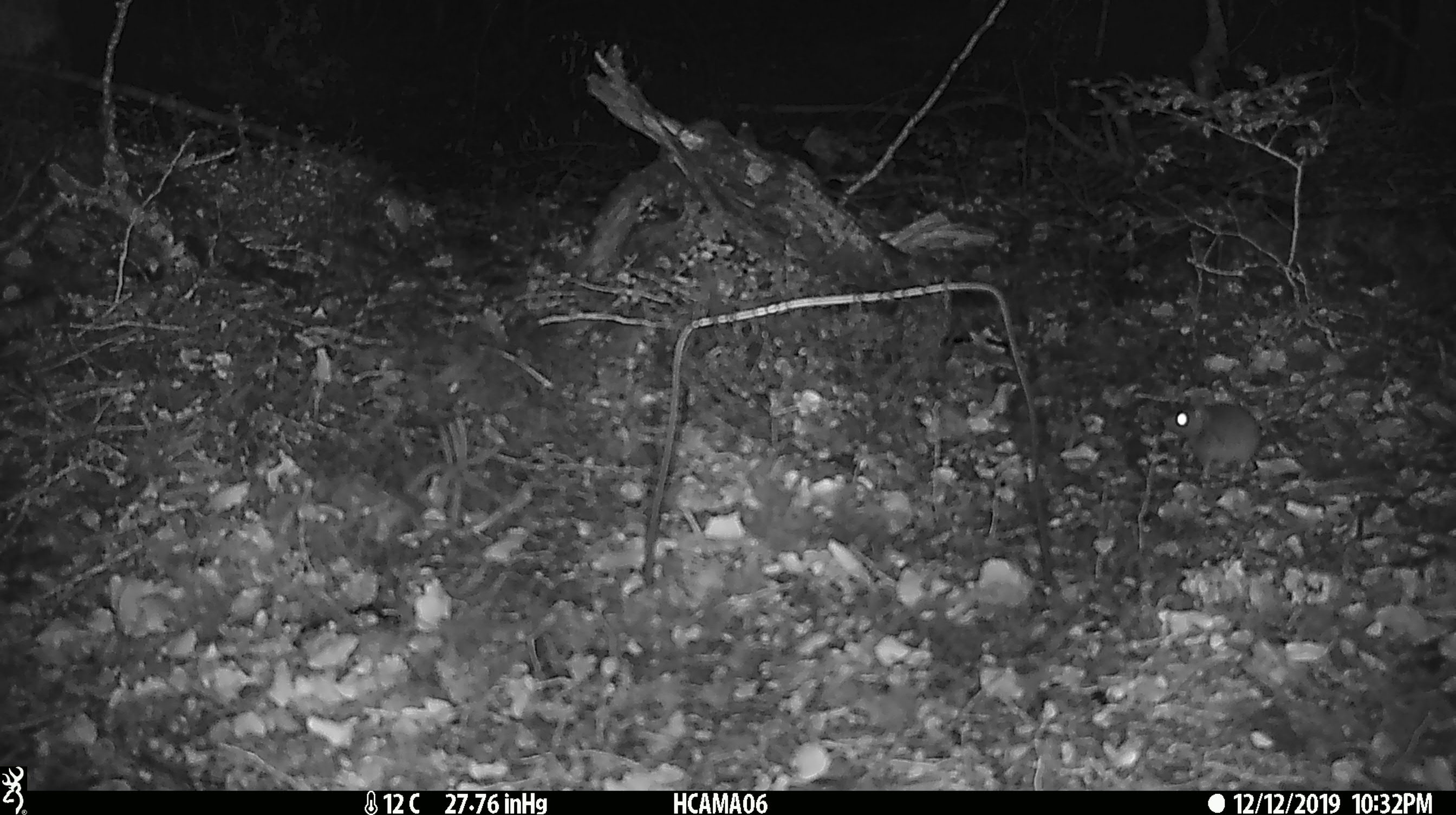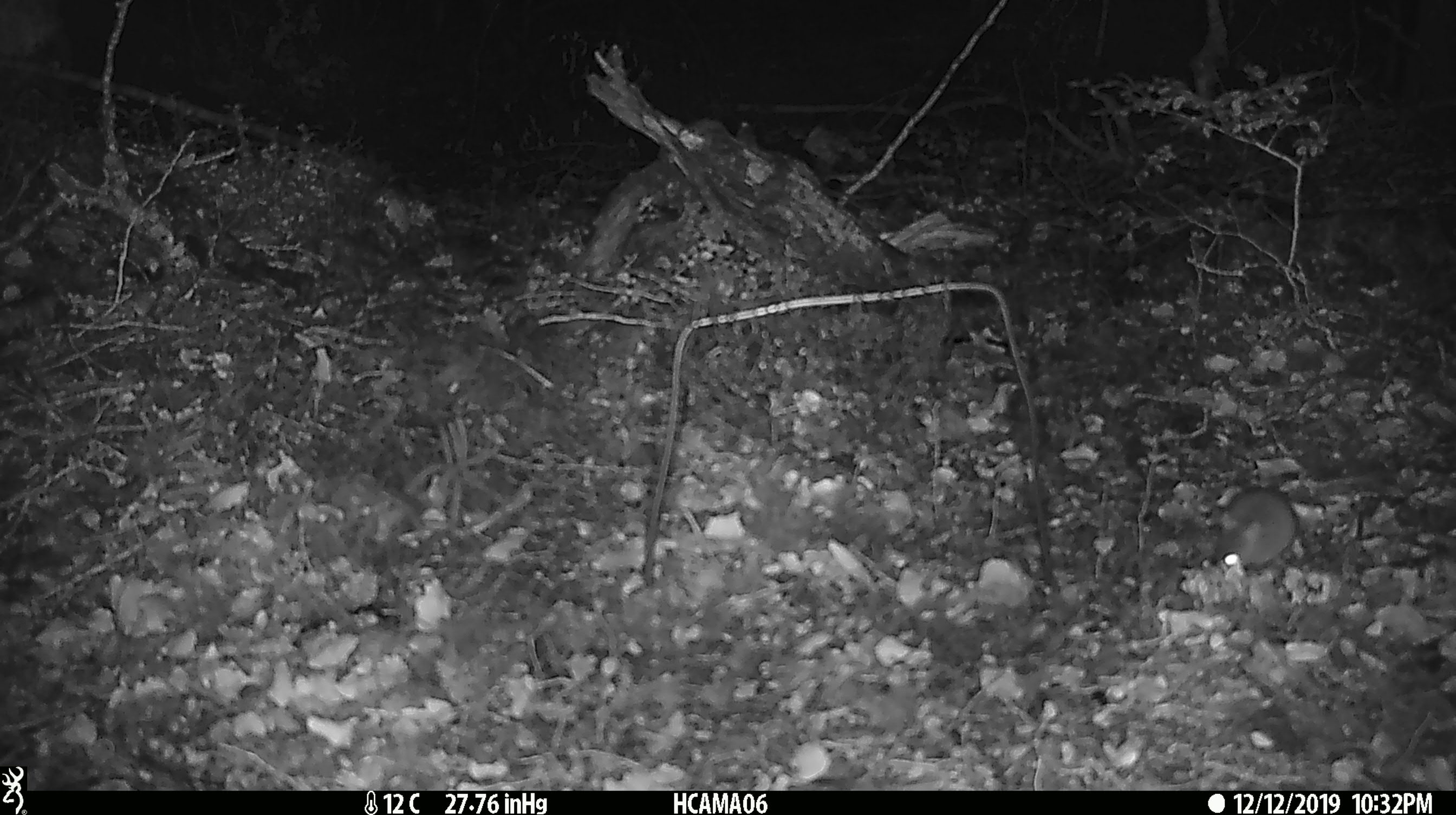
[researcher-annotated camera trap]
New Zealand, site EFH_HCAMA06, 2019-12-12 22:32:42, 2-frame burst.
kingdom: Animalia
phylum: Chordata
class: Mammalia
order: Rodentia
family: Muridae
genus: Mus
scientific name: Mus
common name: mouse